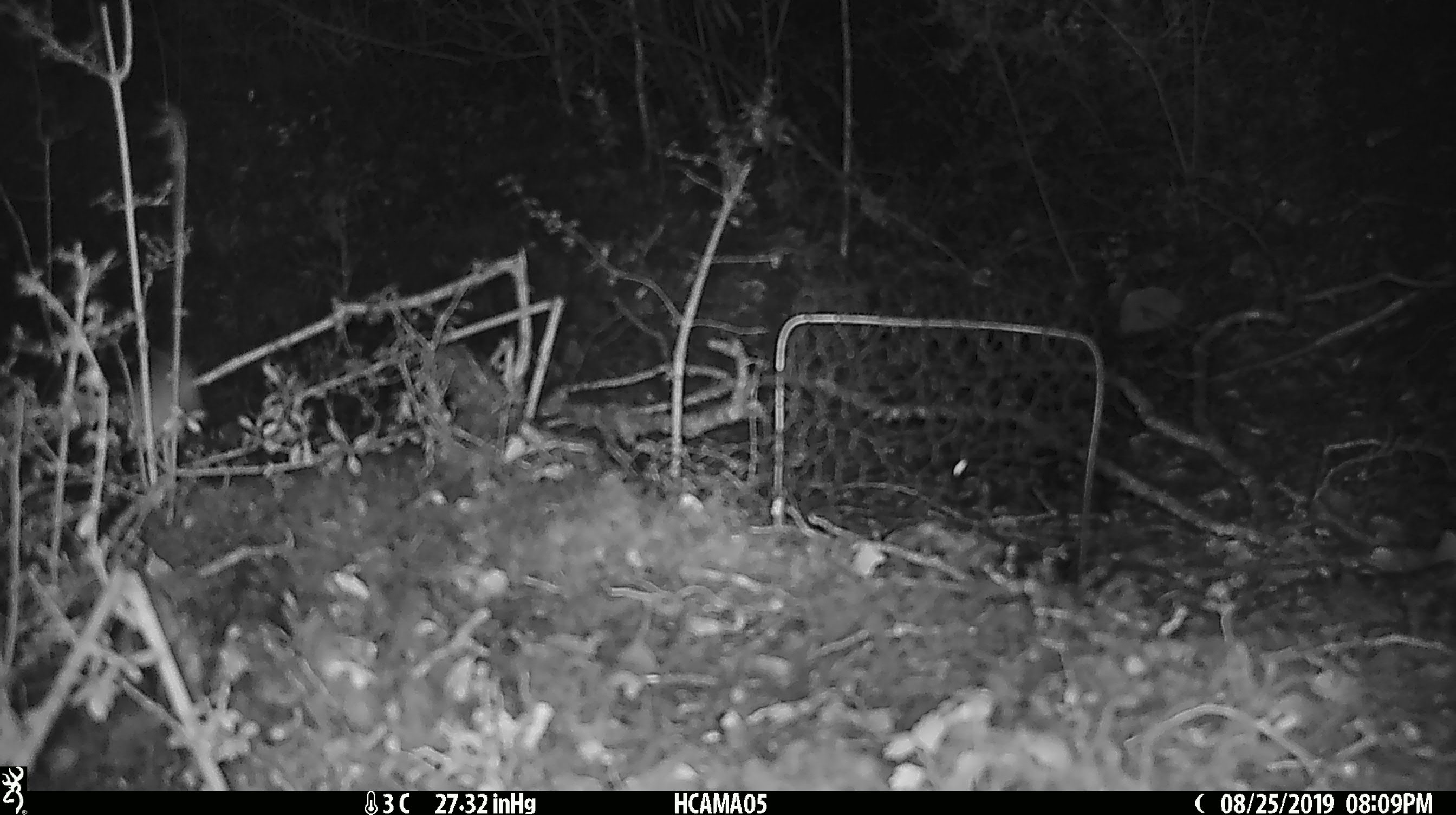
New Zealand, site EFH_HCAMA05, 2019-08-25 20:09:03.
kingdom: Animalia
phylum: Chordata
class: Mammalia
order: Rodentia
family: Muridae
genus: Mus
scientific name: Mus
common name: mouse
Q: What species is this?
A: Mouse (Mus).